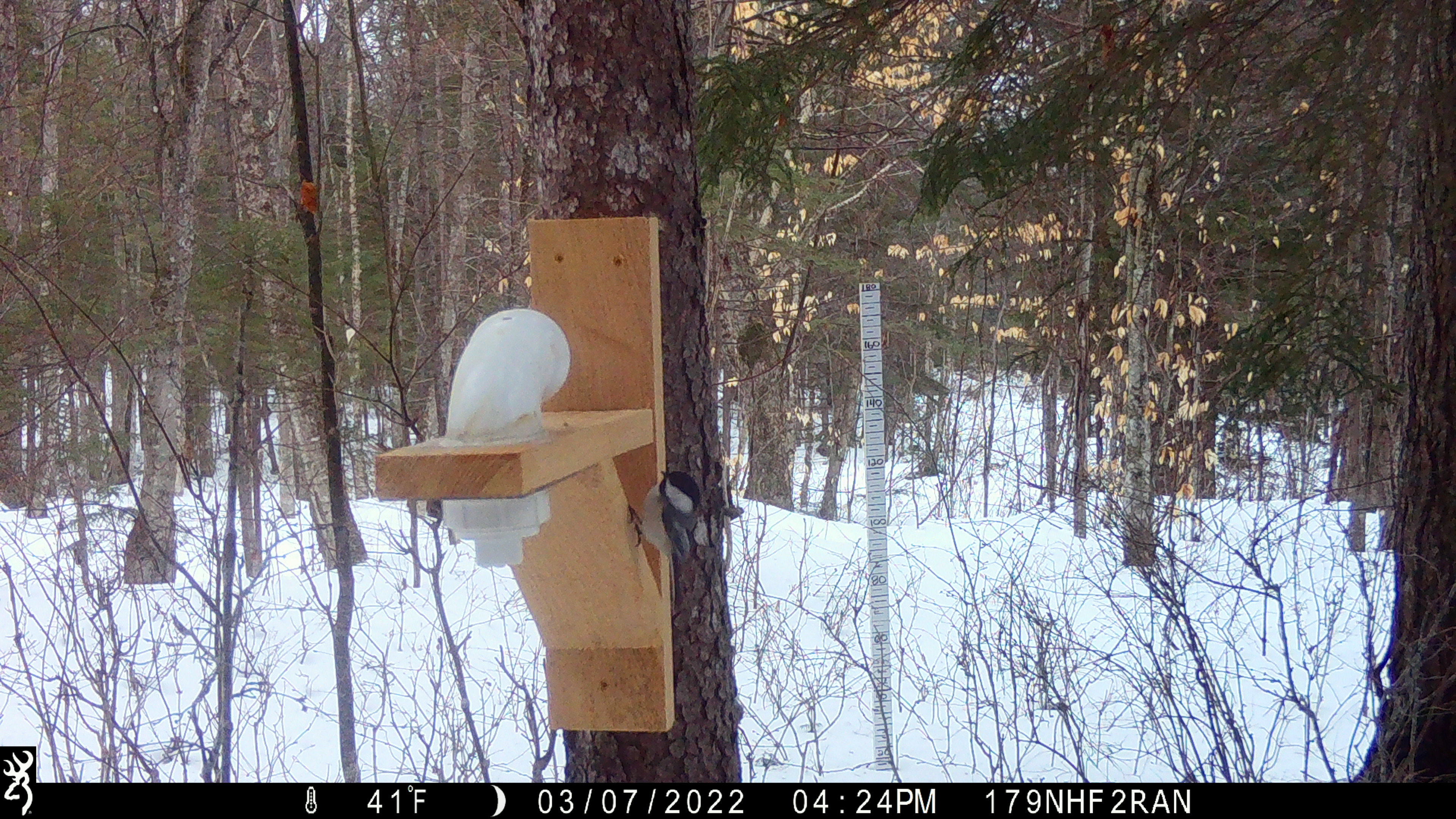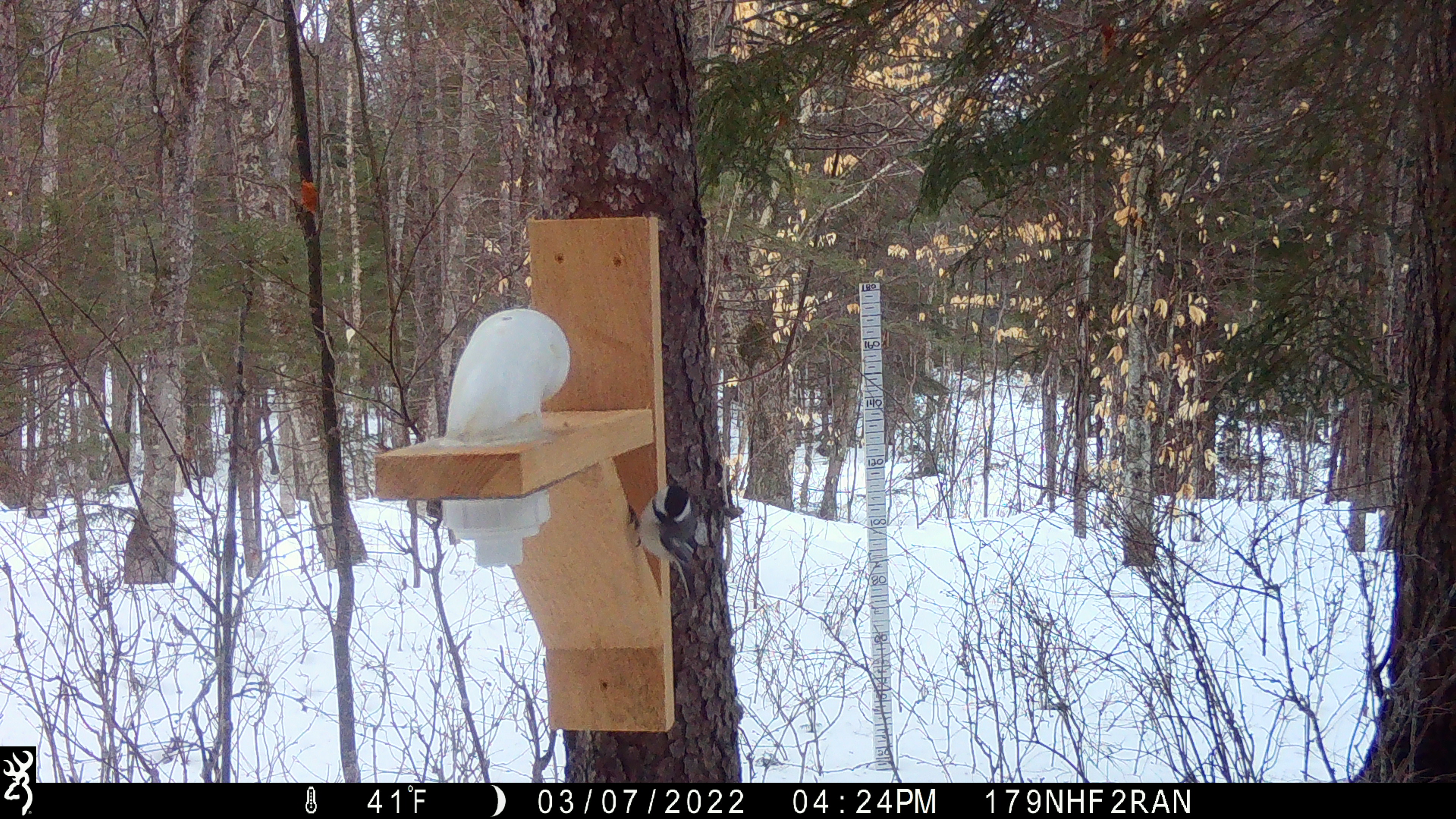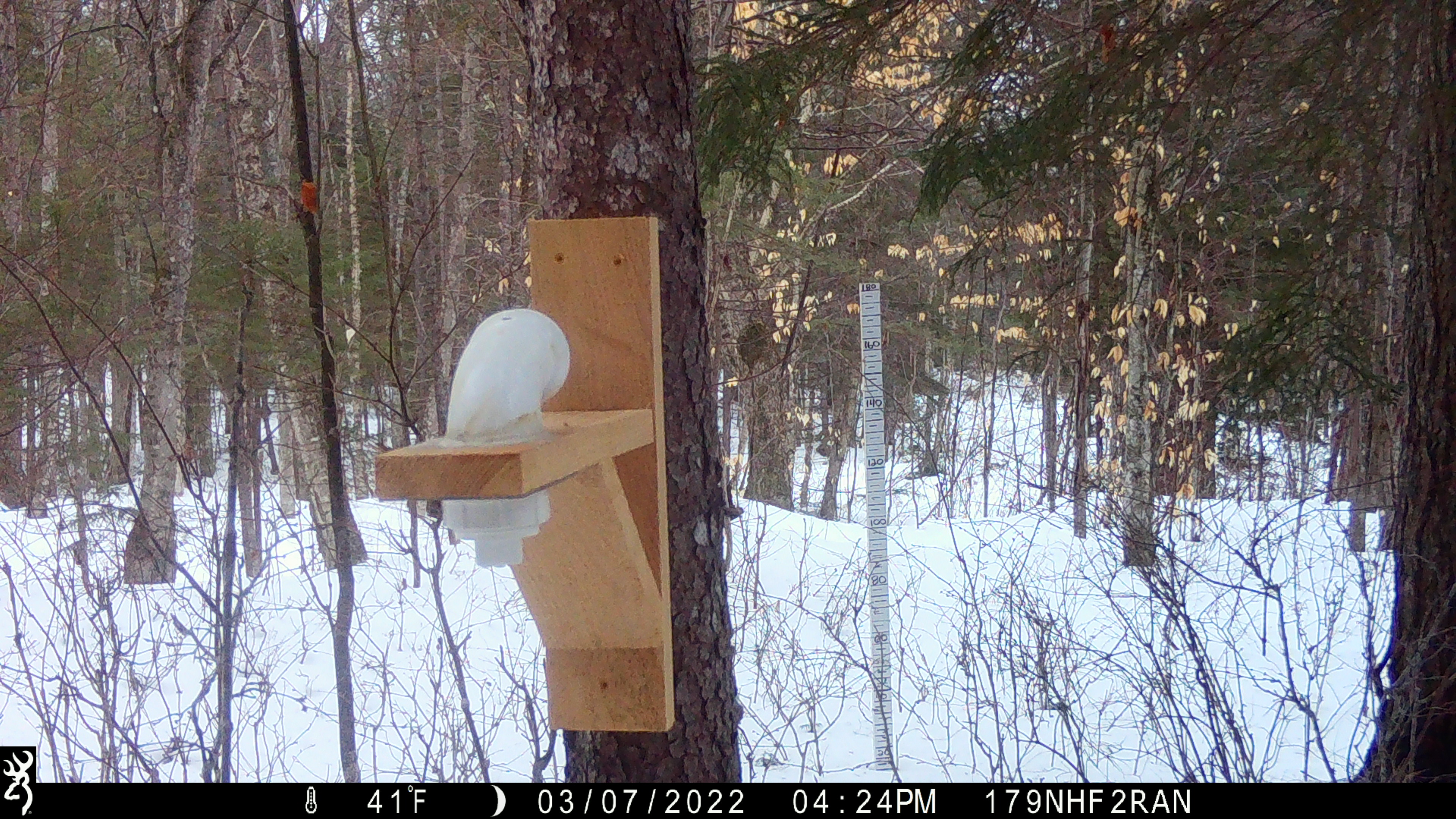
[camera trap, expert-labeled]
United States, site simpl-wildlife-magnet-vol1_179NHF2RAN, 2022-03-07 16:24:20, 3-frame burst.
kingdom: Animalia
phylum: Chordata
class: Aves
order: Passeriformes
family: Paridae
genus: Poecile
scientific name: Poecile atricapillus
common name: black-capped chickadee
Black-capped chickadee (Poecile atricapillus).